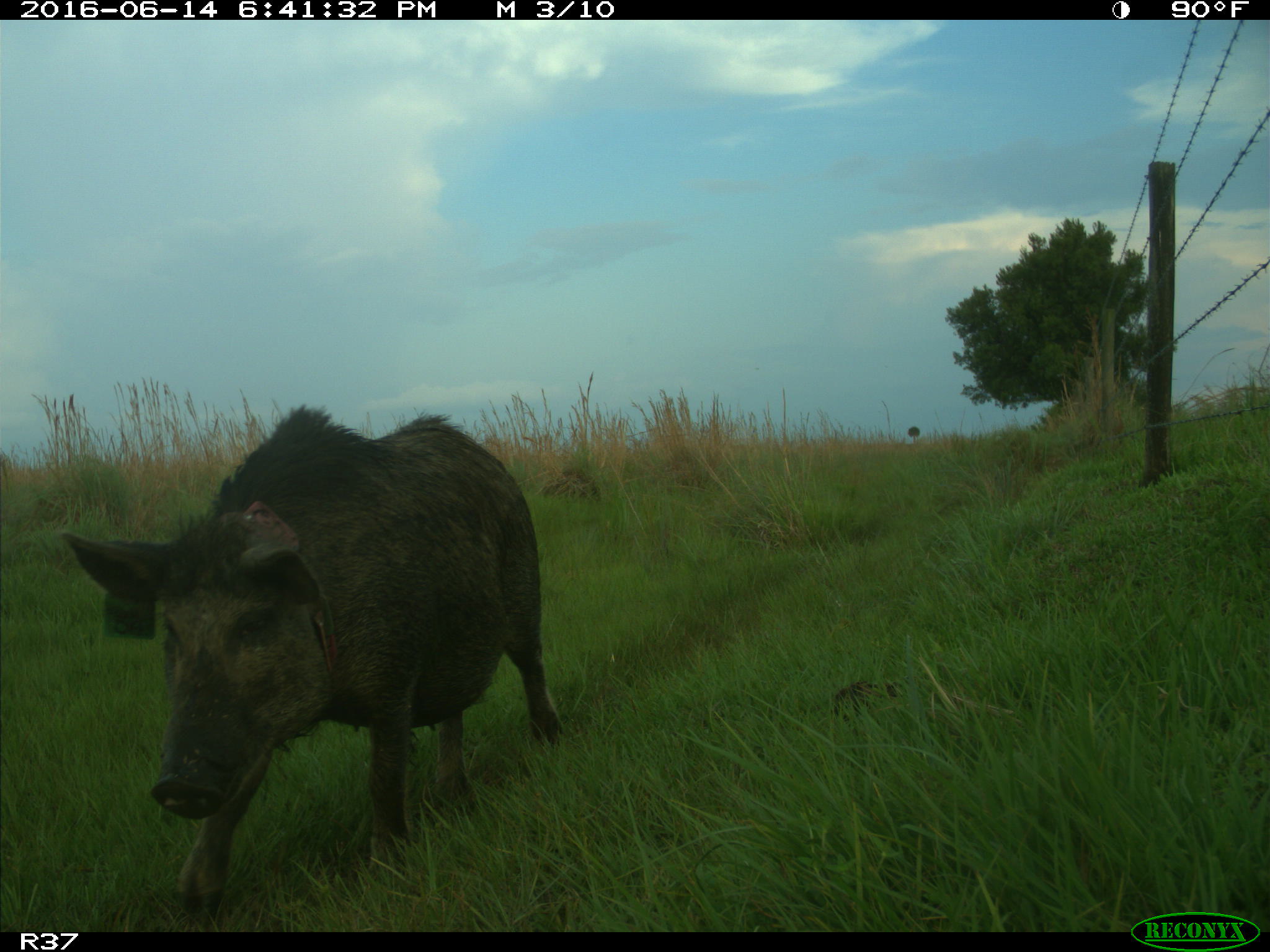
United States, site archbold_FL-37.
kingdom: Animalia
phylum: Chordata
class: Mammalia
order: Artiodactyla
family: Suidae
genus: Sus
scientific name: Sus scrofa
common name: wild boar